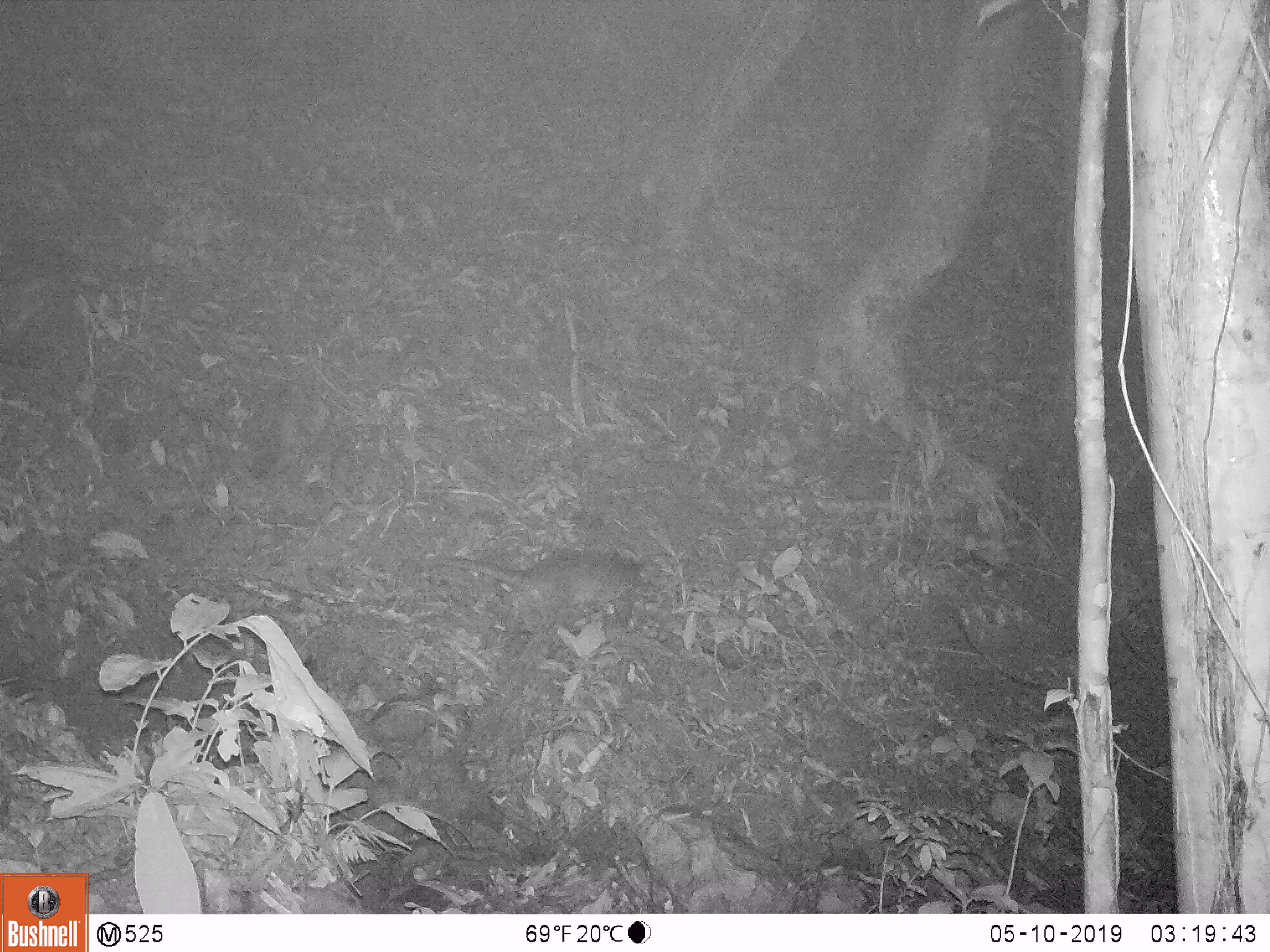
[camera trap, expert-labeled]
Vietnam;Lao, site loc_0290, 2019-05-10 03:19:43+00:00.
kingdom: Animalia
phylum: Chordata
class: Mammalia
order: Carnivora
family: Viverridae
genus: Paguma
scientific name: Paguma larvata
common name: masked palm civet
Masked palm civet (Paguma larvata). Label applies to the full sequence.